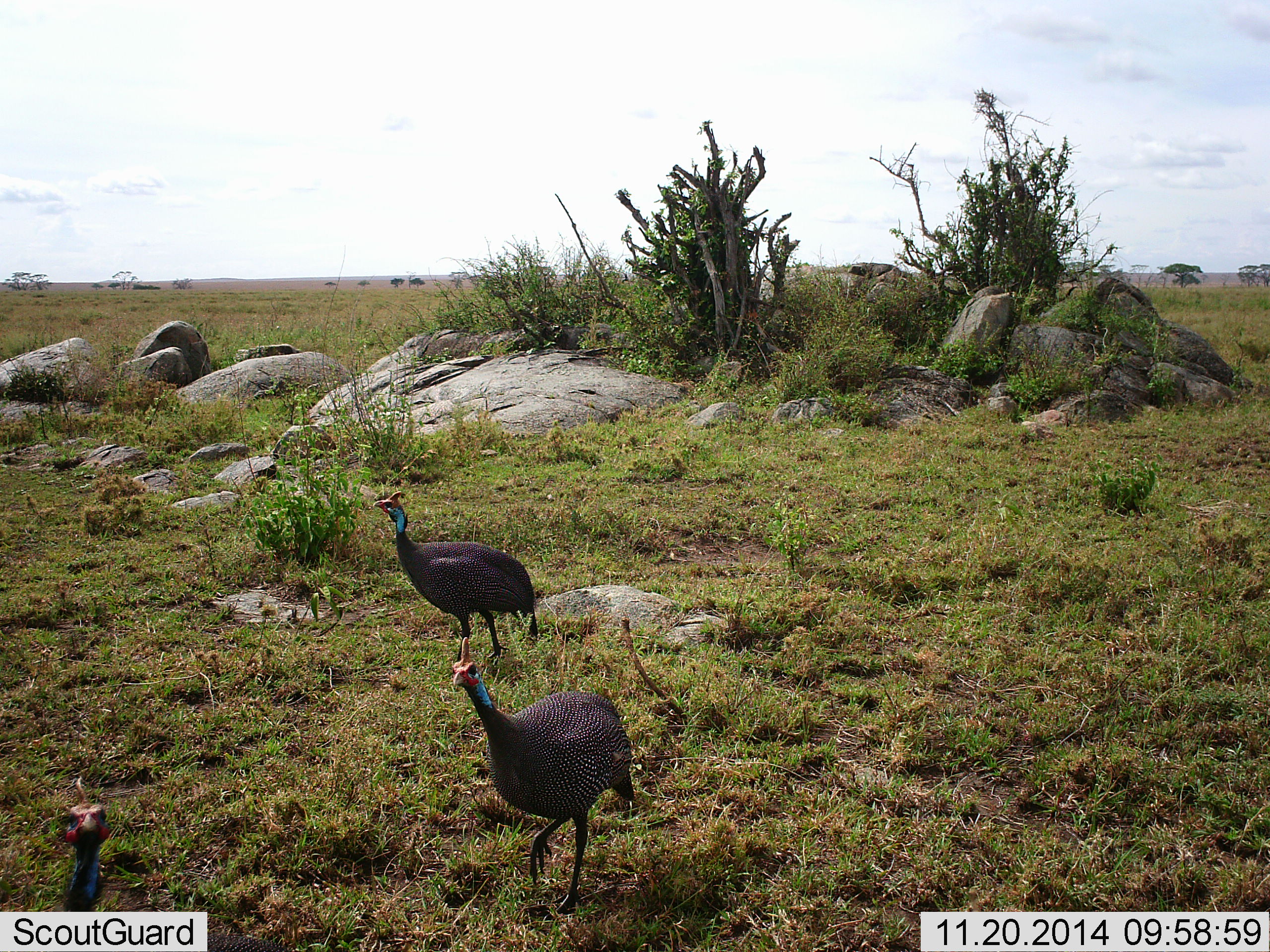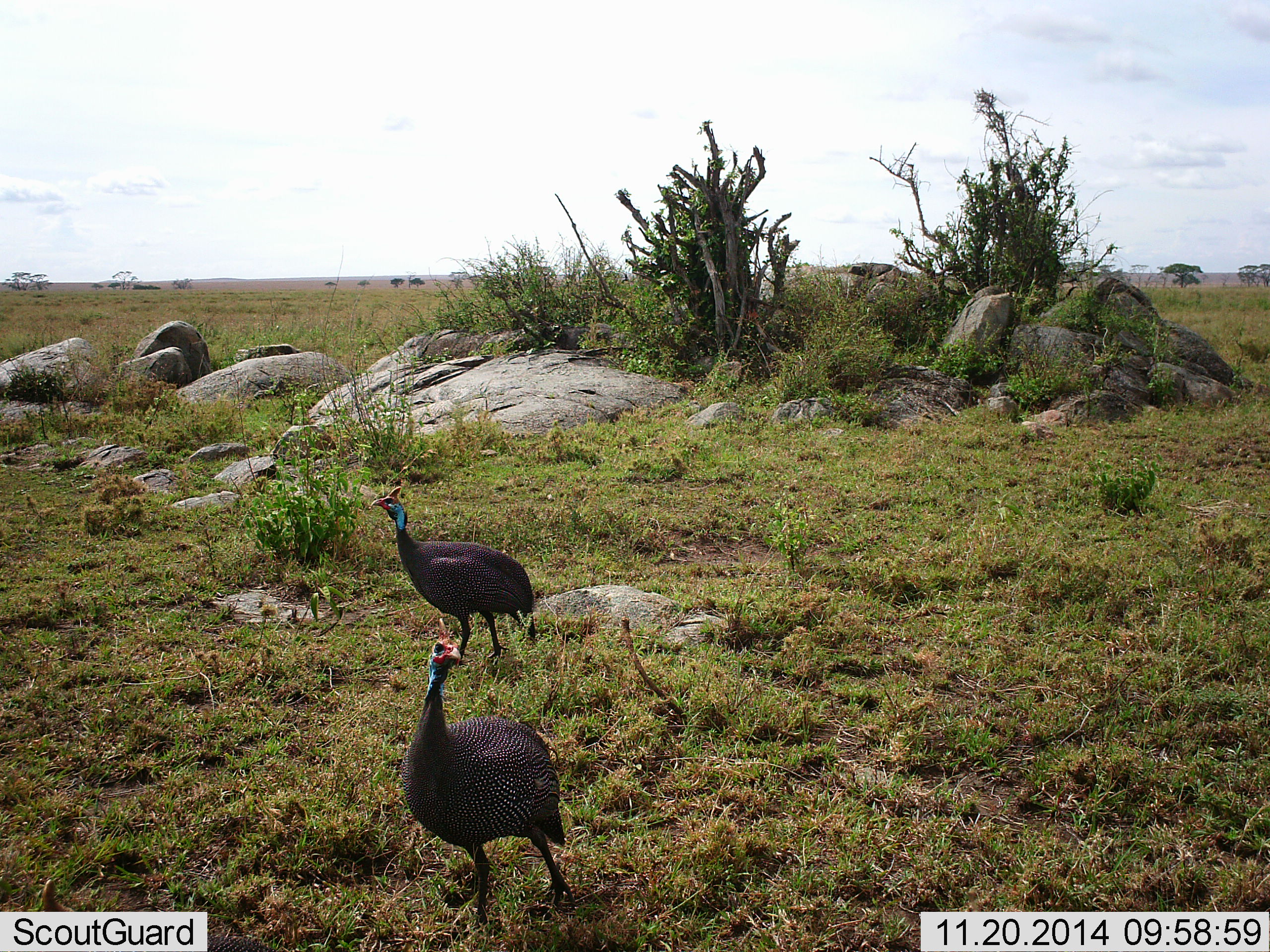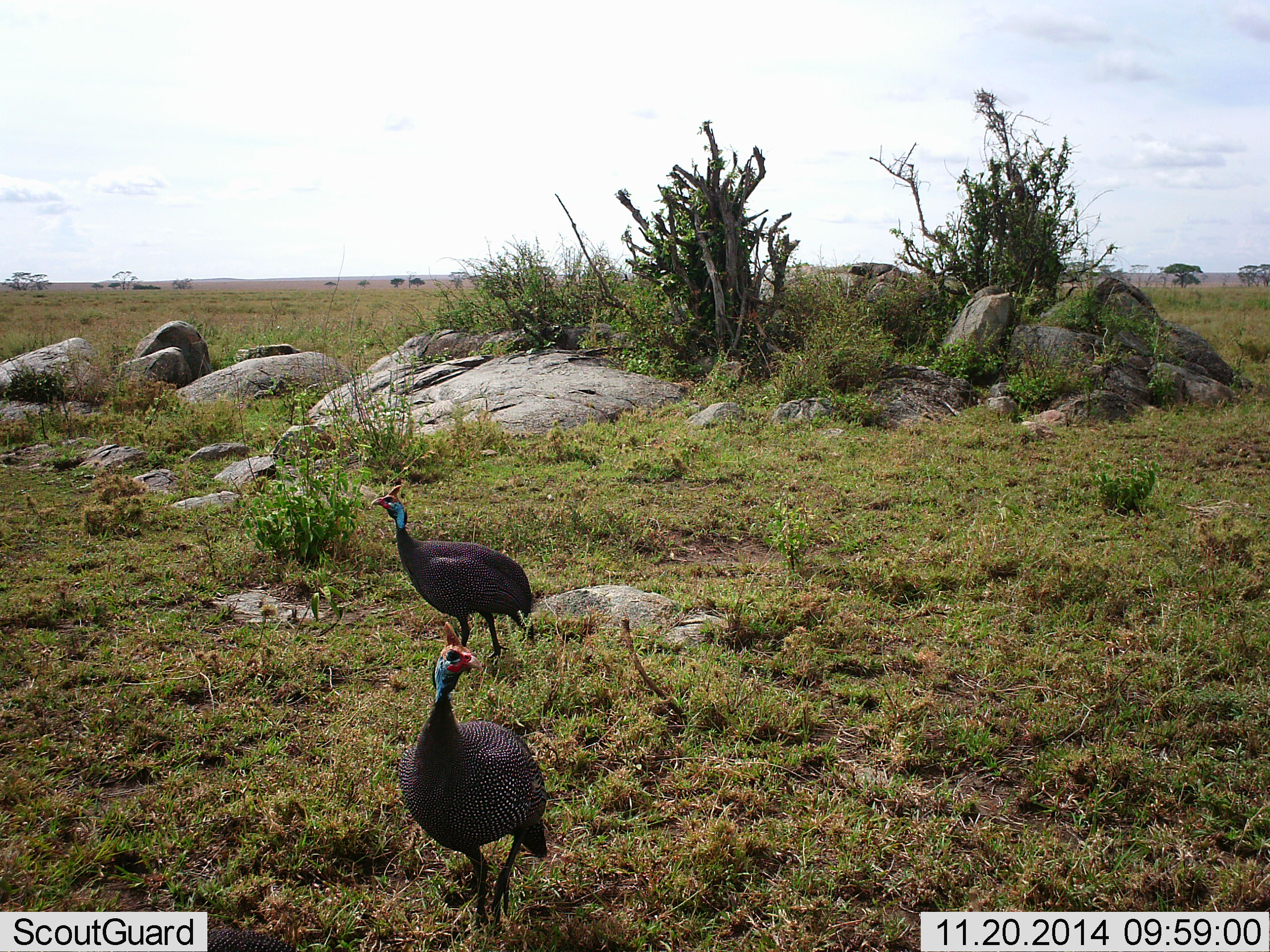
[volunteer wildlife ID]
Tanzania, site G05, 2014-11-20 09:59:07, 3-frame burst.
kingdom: Animalia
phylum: Chordata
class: Aves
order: Galliformes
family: Numididae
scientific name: Numididae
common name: guinea fowl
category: guineafowl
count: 3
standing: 44%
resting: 0%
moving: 67%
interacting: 0%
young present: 0%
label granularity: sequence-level